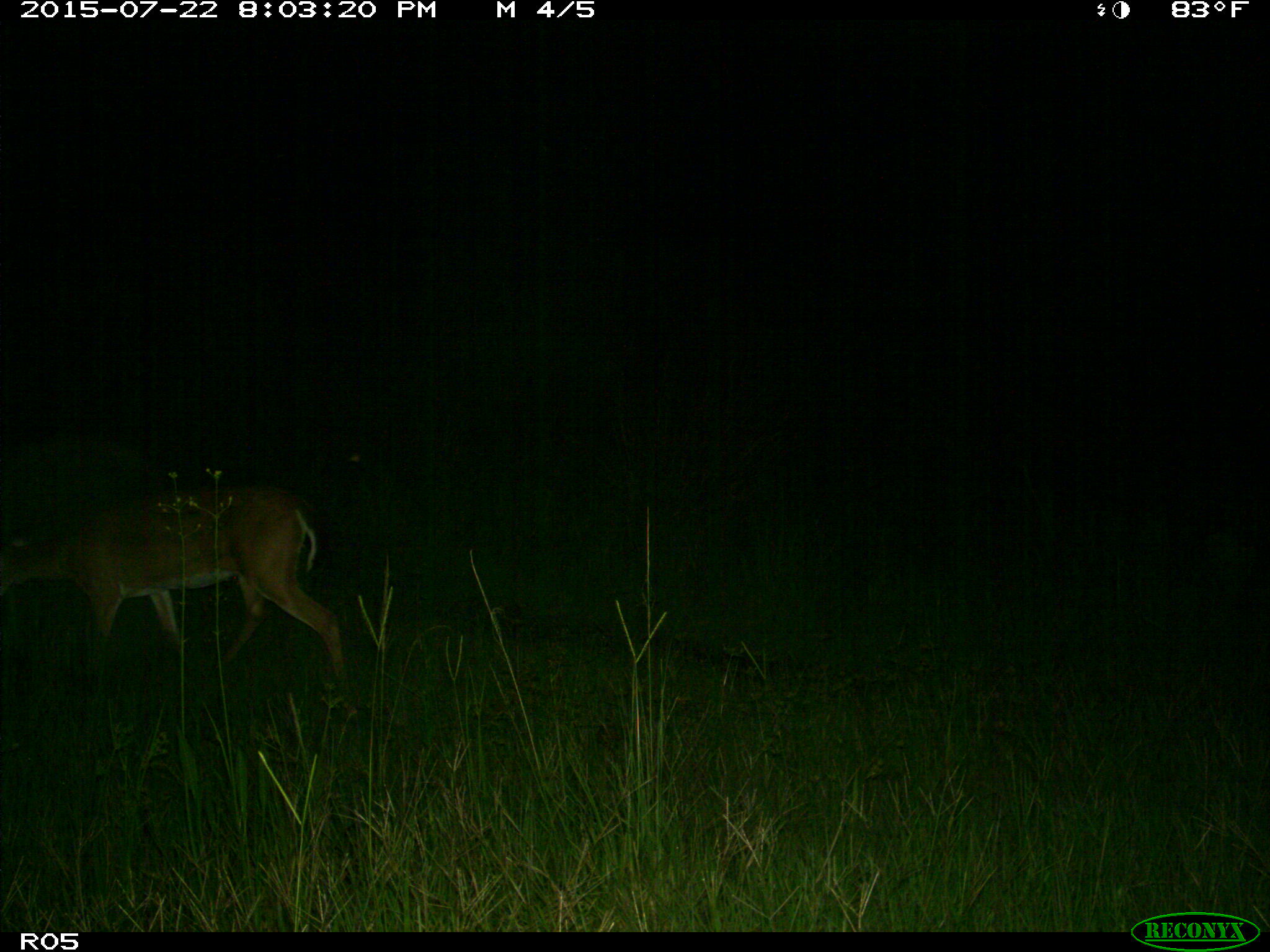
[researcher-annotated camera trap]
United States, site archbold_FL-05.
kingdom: Animalia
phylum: Chordata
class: Mammalia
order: Artiodactyla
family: Cervidae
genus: Odocoileus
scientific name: Odocoileus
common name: deer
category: unidentified deer